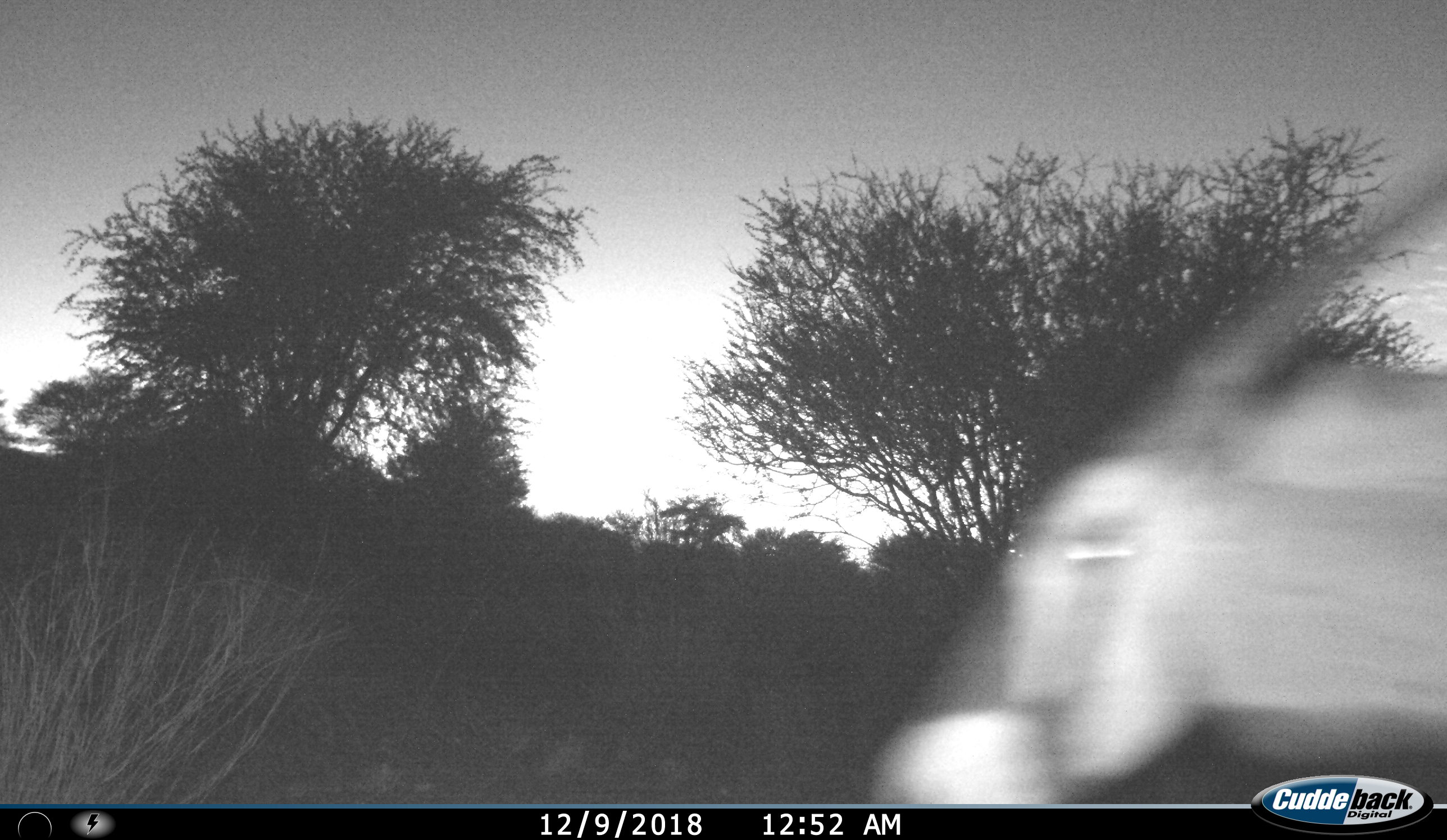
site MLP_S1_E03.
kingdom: Animalia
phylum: Chordata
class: Mammalia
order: Artiodactyla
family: Bovidae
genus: Oryx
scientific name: Oryx gazella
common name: gemsbok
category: oryx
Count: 1.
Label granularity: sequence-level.